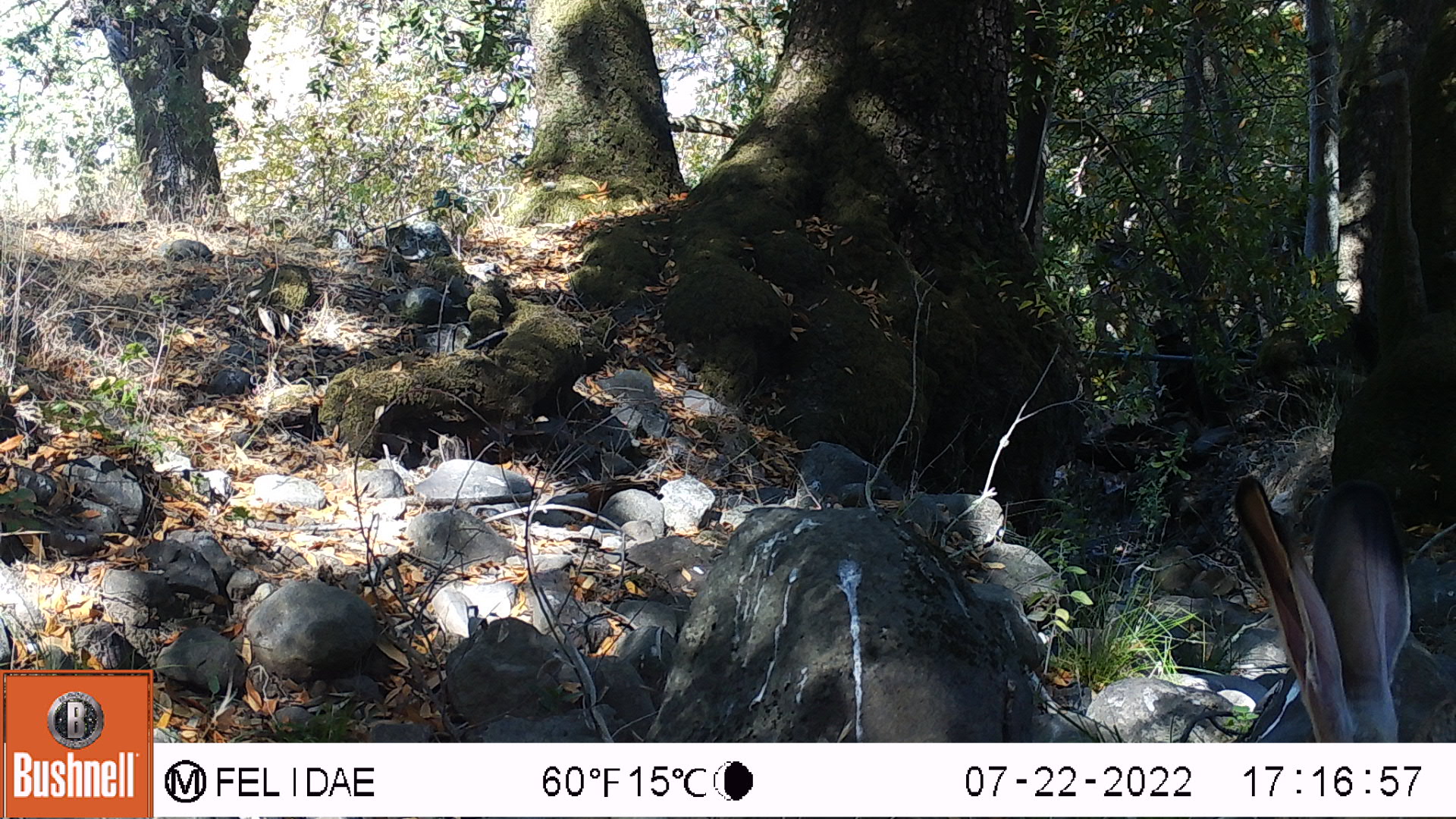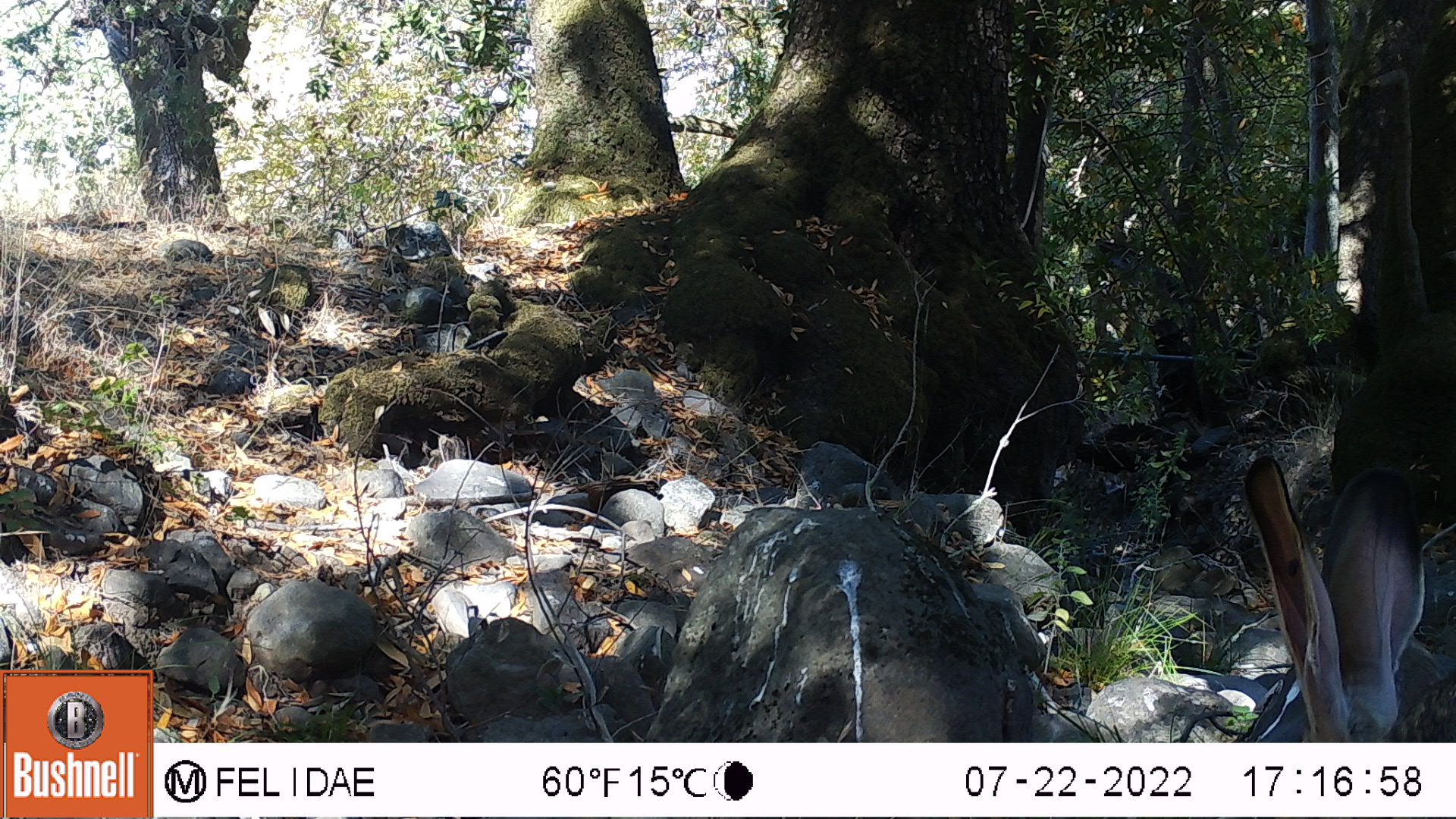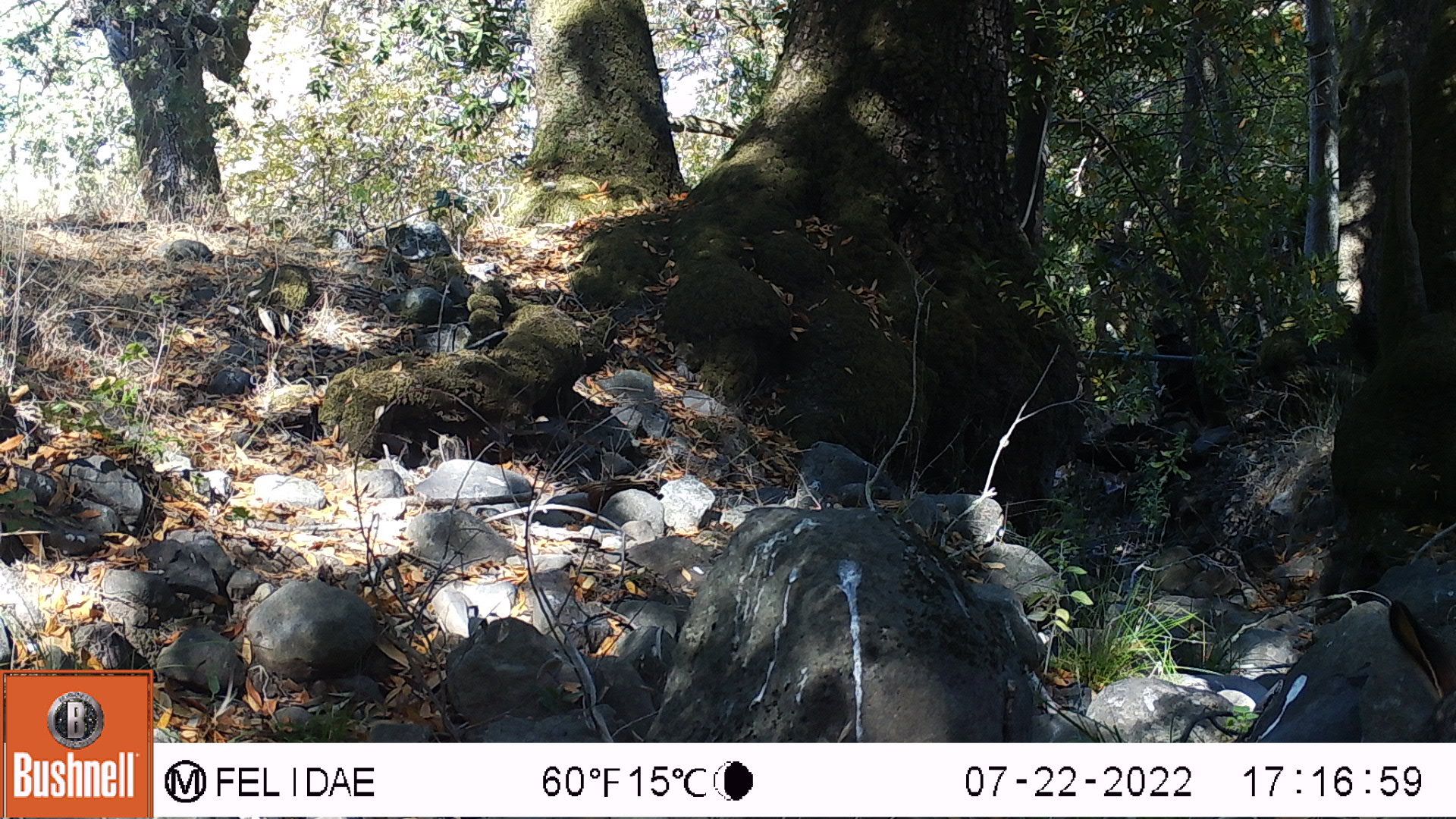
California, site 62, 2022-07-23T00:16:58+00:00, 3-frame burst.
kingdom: Animalia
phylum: Chordata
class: Mammalia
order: Lagomorpha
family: Leporidae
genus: Lepus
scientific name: Lepus californicus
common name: black-tailed jackrabbit